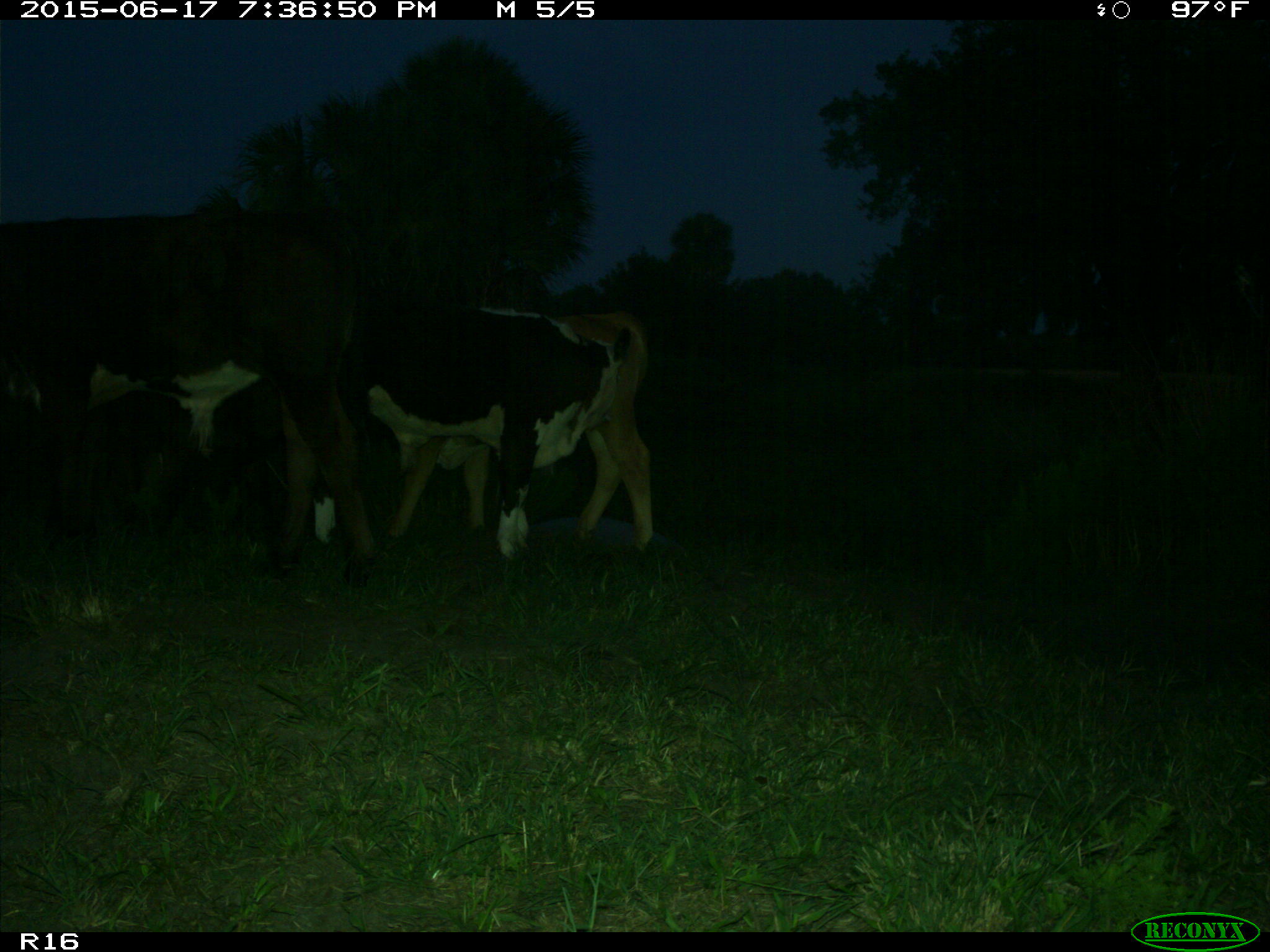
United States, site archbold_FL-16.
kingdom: Animalia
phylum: Chordata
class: Mammalia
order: Artiodactyla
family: Bovidae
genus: Bos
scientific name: Bos taurus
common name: domestic cow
Bos taurus (domestic cow).